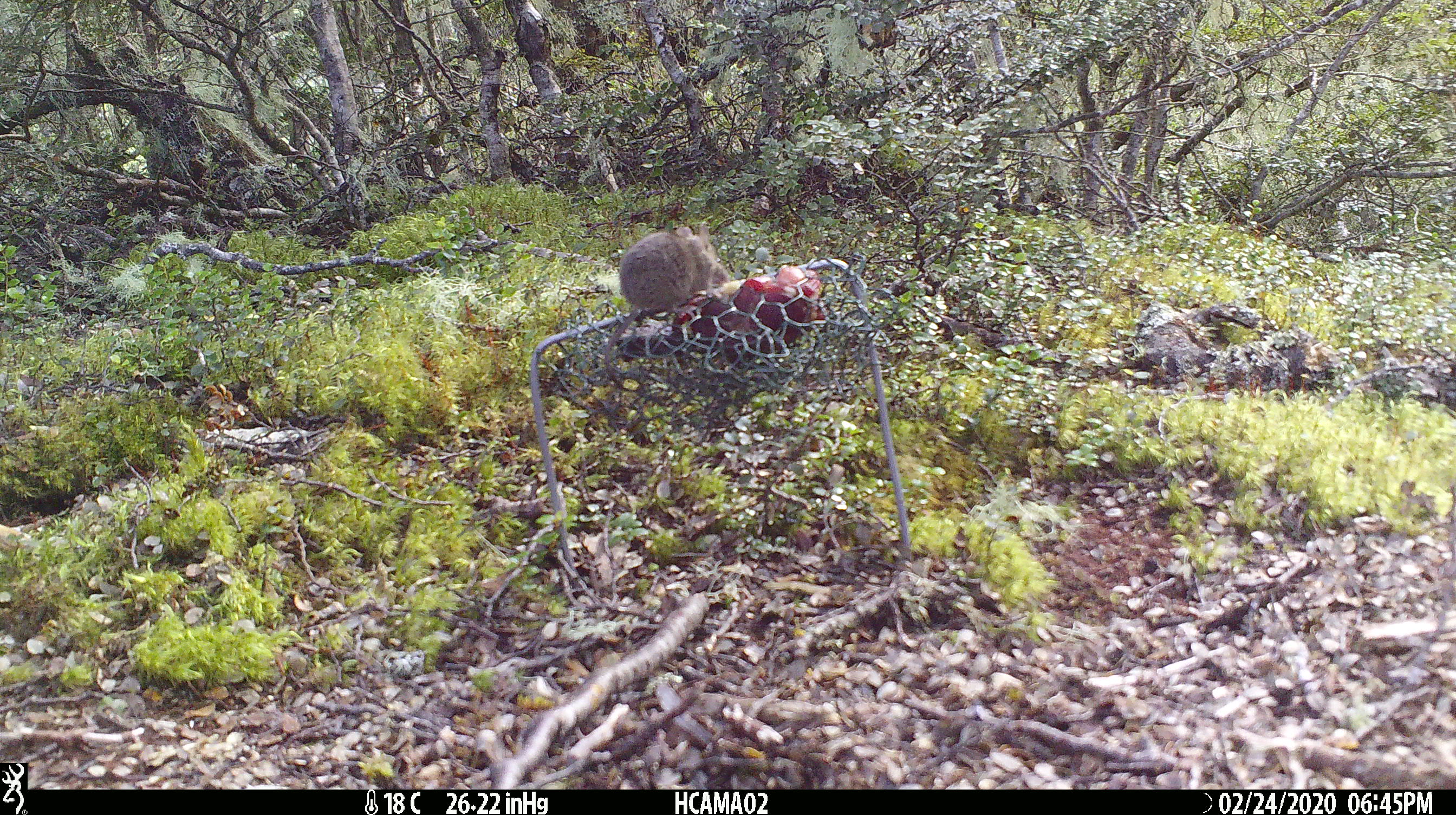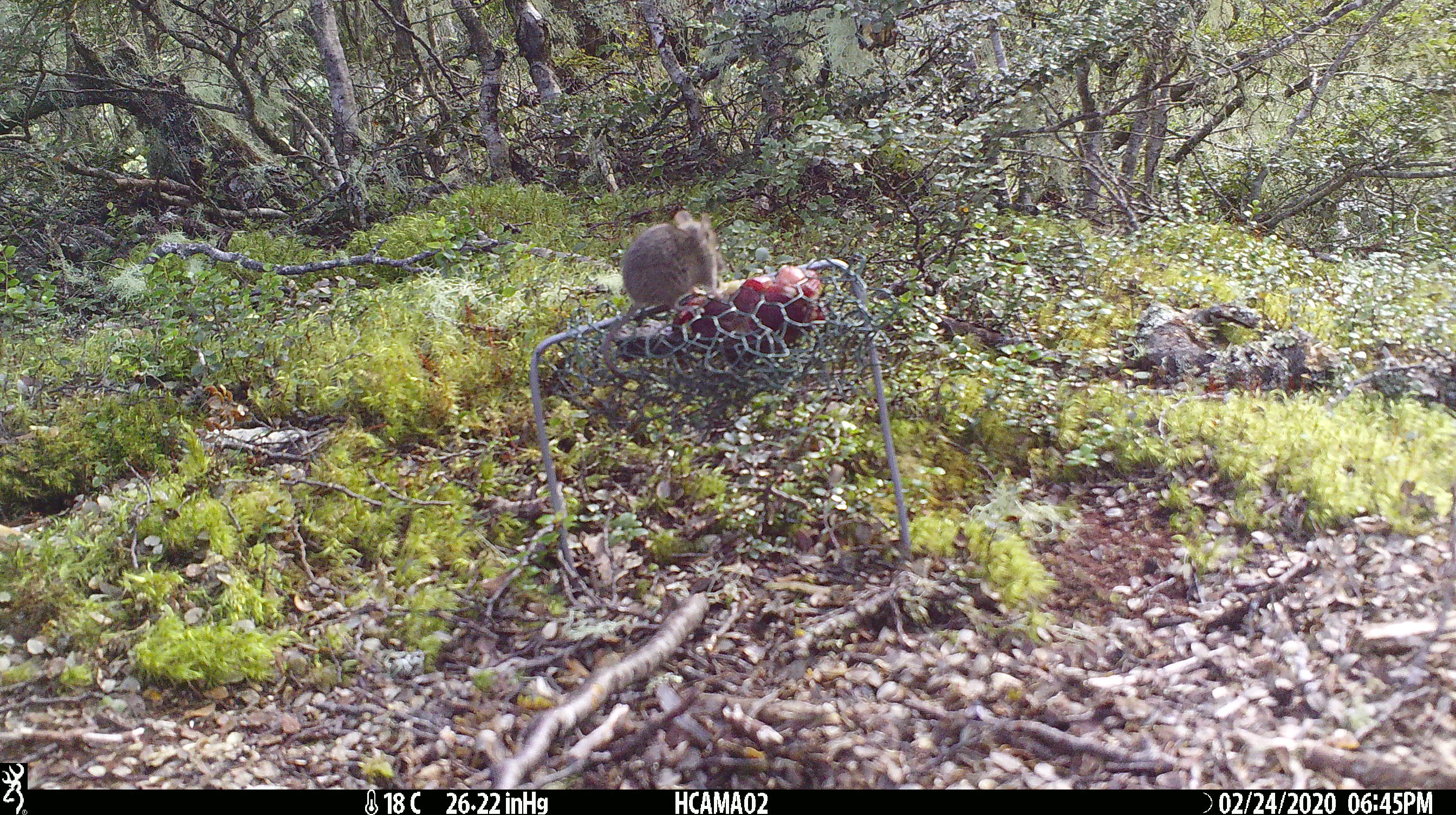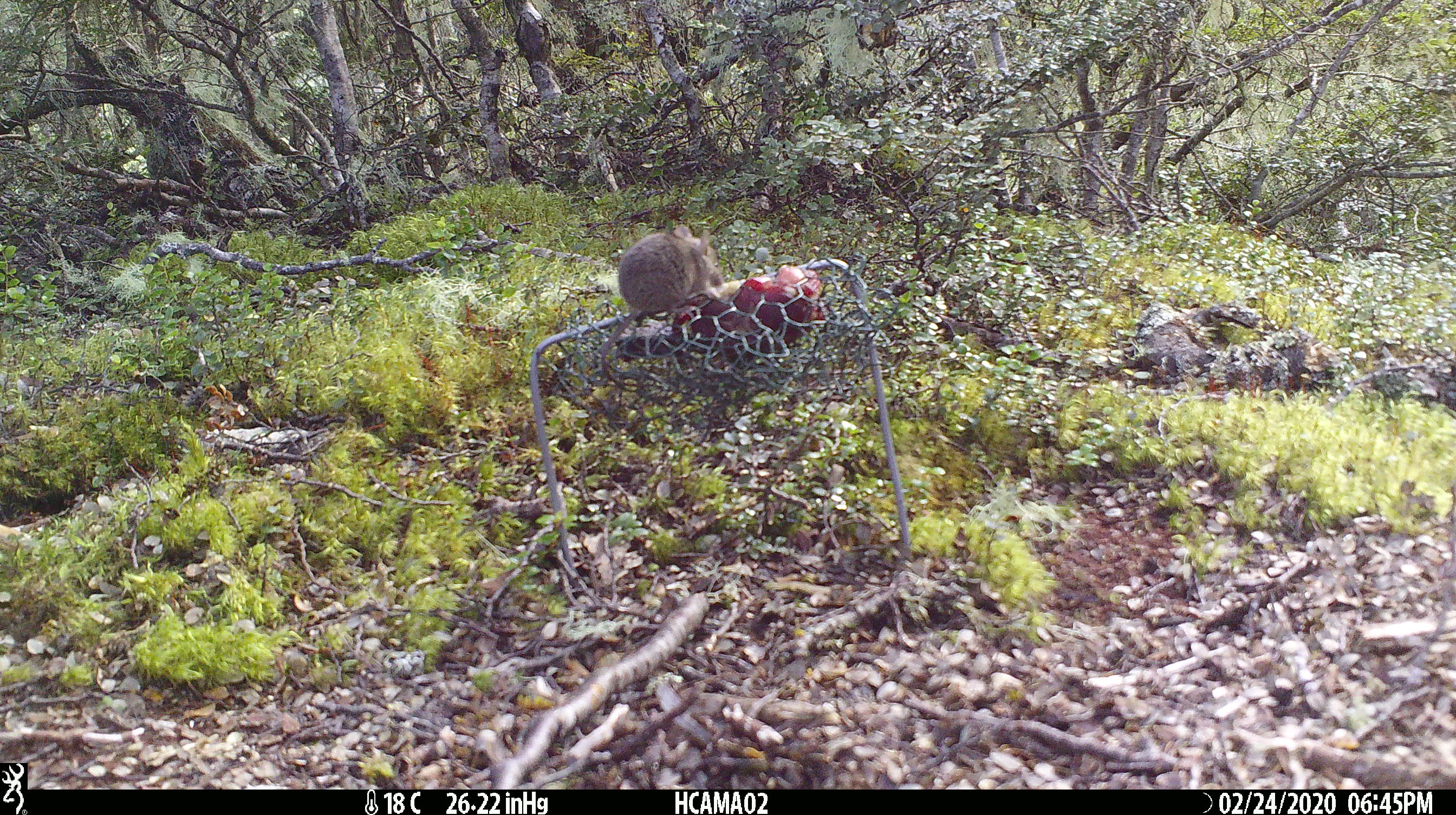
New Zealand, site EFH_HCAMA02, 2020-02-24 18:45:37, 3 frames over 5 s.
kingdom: Animalia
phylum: Chordata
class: Mammalia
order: Rodentia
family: Muridae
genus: Mus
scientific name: Mus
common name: mouse